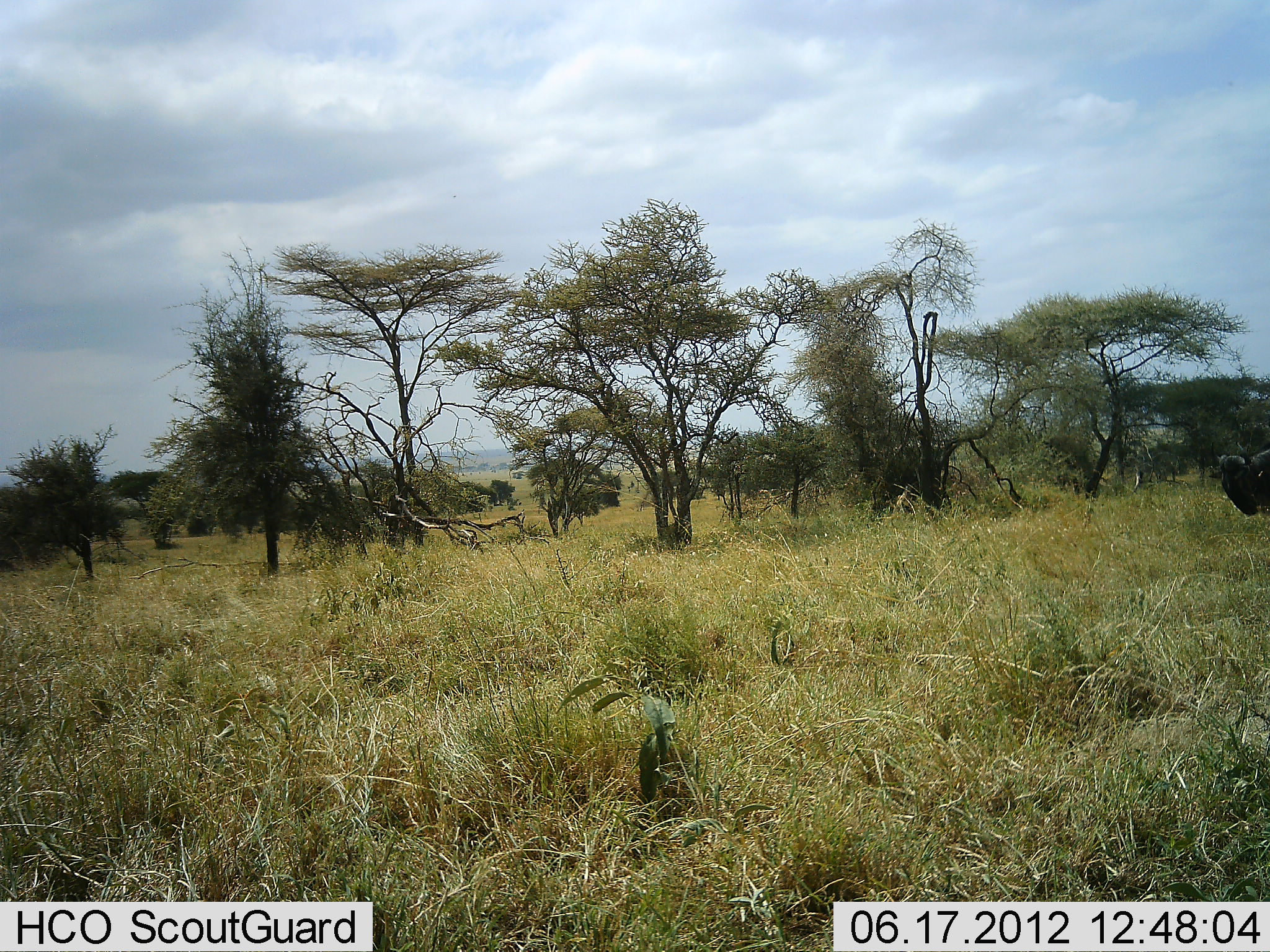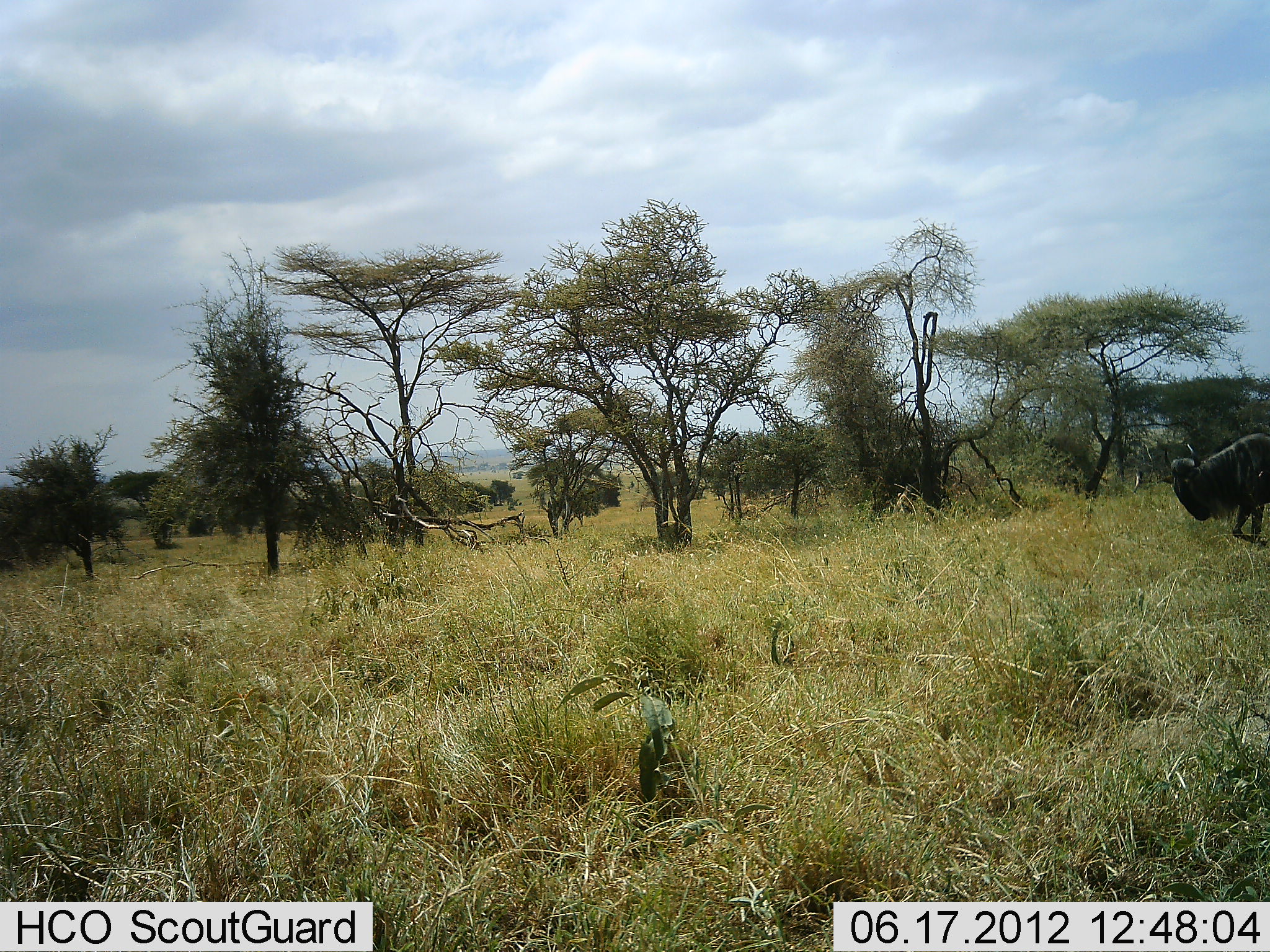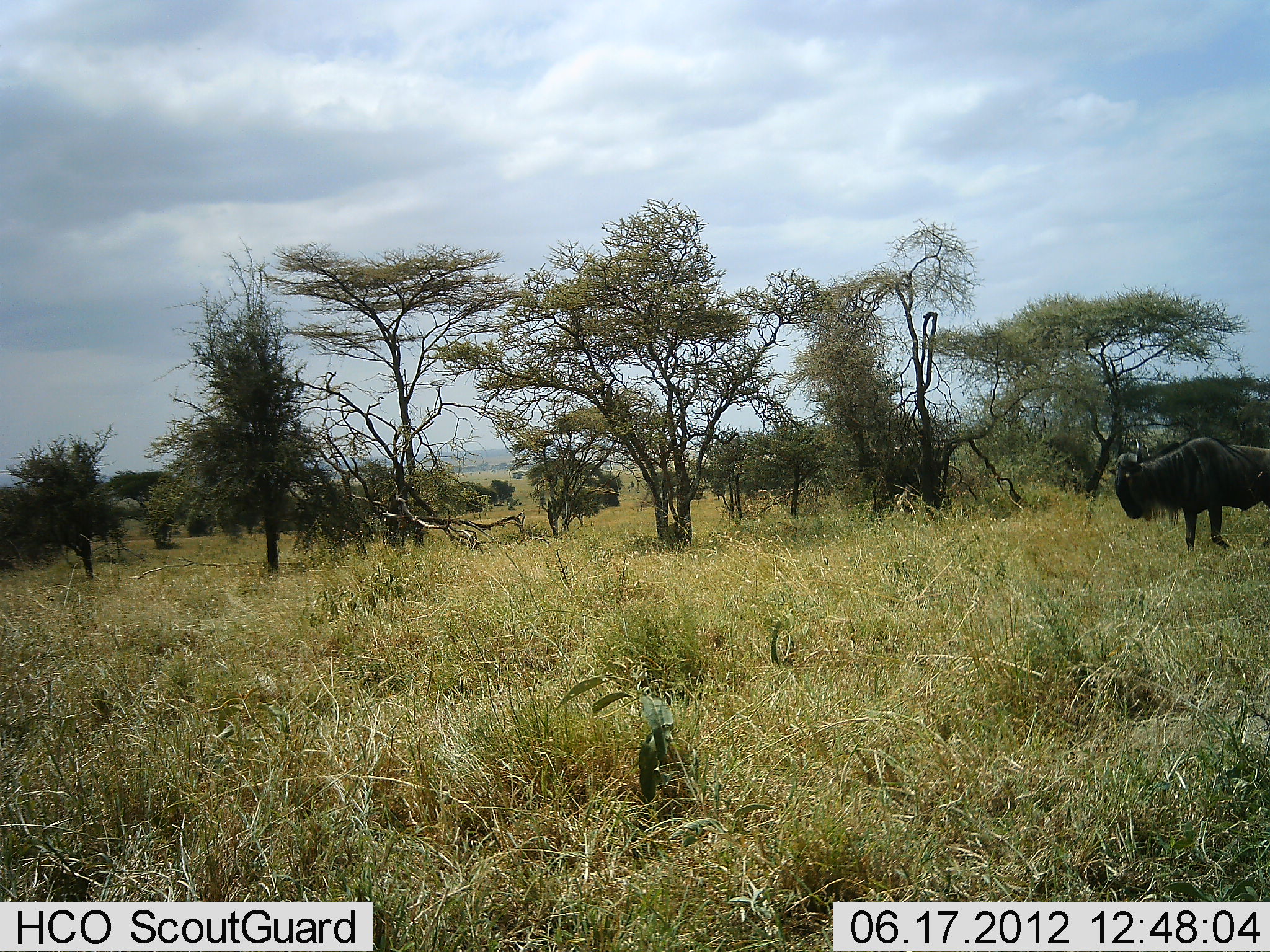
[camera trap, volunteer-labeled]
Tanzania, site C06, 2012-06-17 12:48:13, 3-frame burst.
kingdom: Animalia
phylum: Chordata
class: Mammalia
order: Artiodactyla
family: Bovidae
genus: Connochaetes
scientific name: Connochaetes taurinus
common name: blue wildebeest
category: wildebeest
Wildebeest (blue wildebeest) (Connochaetes taurinus), count 1. Behavior (volunteer vote fractions): standing 0%, resting 0%, moving 100%, interacting 0%. Young present (vote fraction): 0%. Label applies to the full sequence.